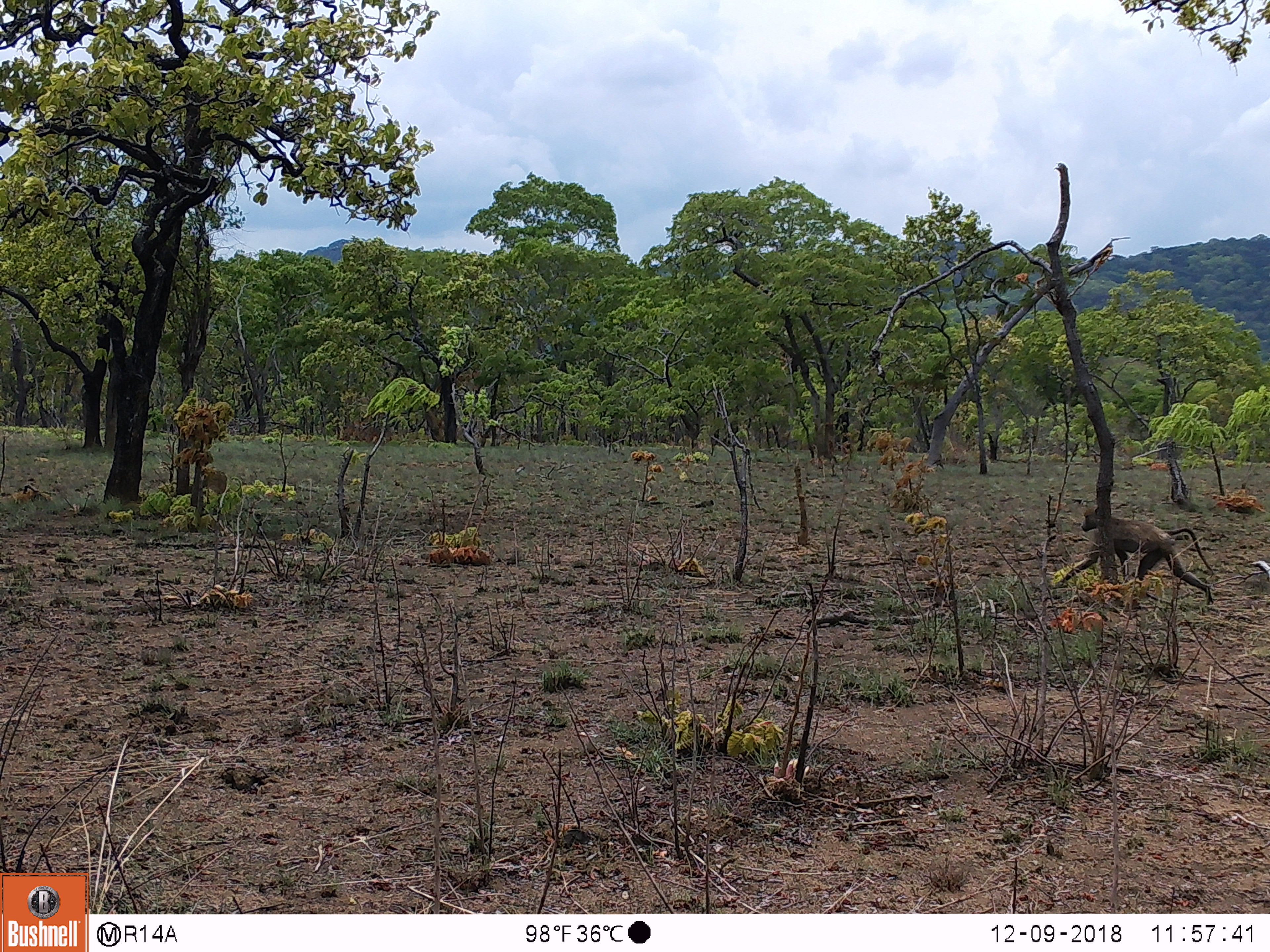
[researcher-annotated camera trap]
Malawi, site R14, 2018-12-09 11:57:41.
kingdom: Animalia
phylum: Chordata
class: Mammalia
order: Primates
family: Cercopithecidae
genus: Papio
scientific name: Papio cynocephalus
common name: yellow baboon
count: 1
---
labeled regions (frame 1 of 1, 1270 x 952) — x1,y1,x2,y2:
yellow baboon: 1050,495,1222,616